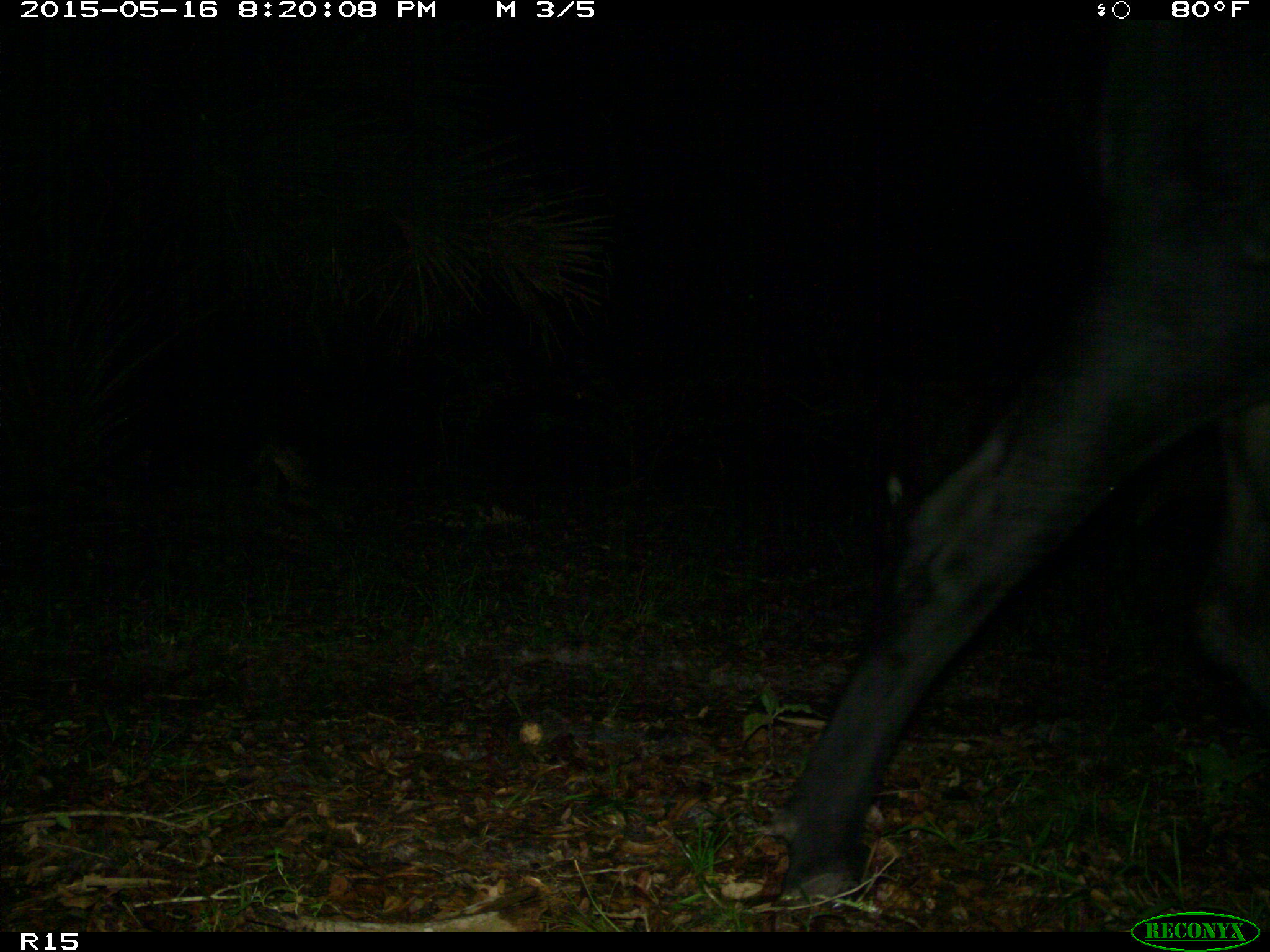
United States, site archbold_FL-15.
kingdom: Animalia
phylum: Chordata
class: Mammalia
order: Artiodactyla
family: Bovidae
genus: Bos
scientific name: Bos taurus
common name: domestic cow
Bos taurus (domestic cow).